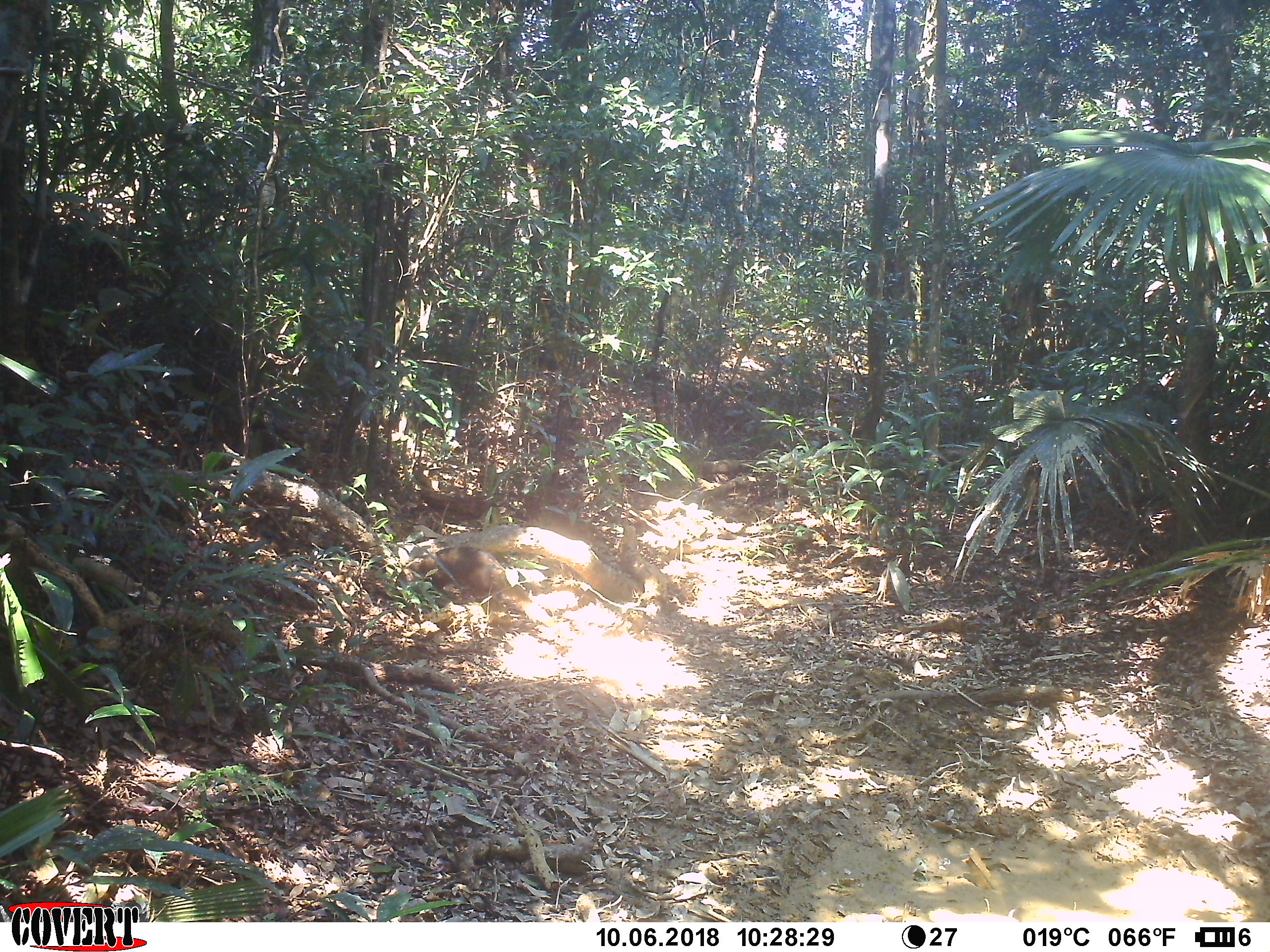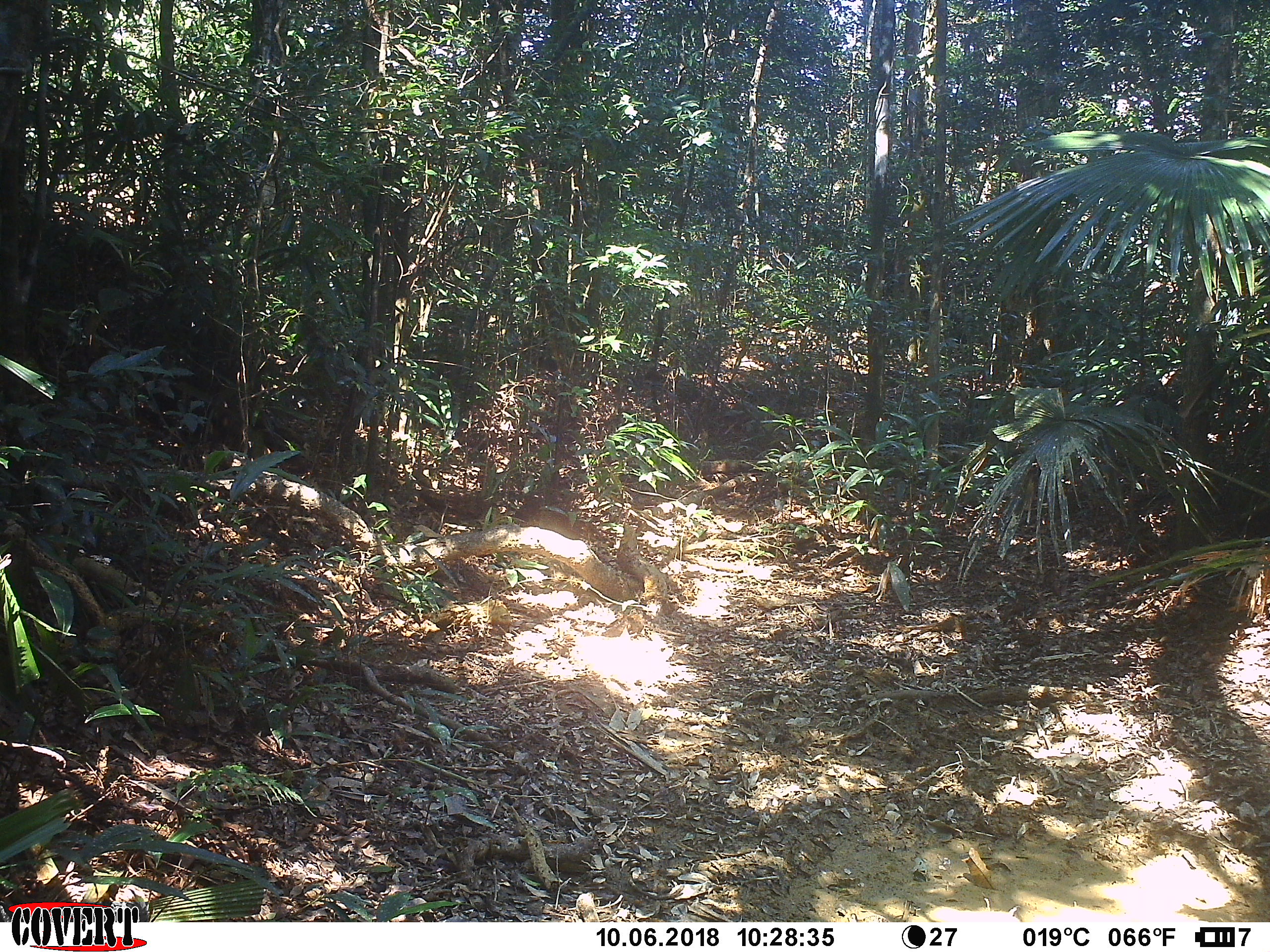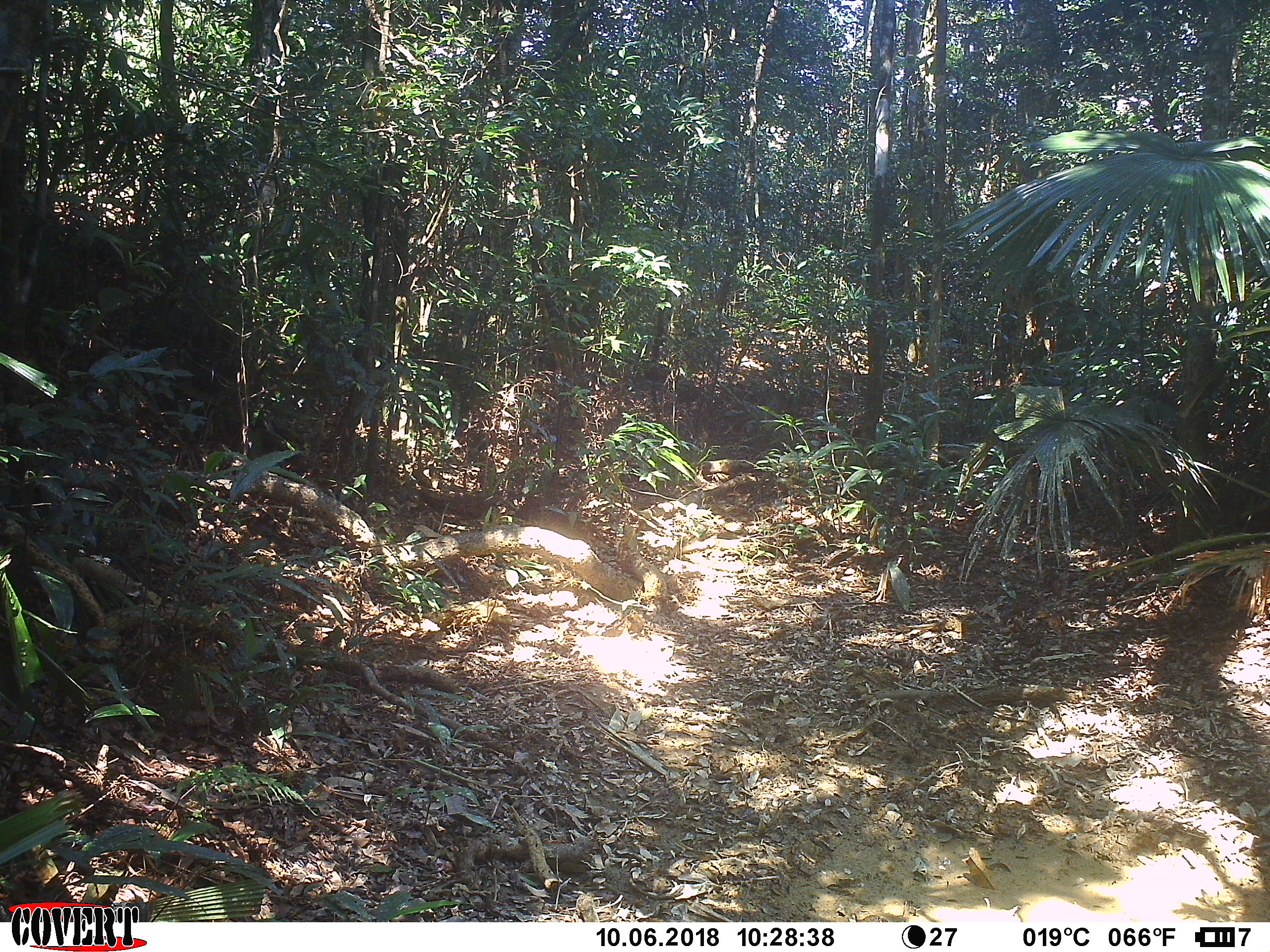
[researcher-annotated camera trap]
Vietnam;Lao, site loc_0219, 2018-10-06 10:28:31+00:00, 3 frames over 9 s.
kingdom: Animalia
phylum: Chordata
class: Mammalia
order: Carnivora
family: Herpestidae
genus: Urva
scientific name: Urva urva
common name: crab-eating mongoose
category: crab eating mongoose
Crab eating mongoose (crab-eating mongoose) (Urva urva). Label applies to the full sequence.